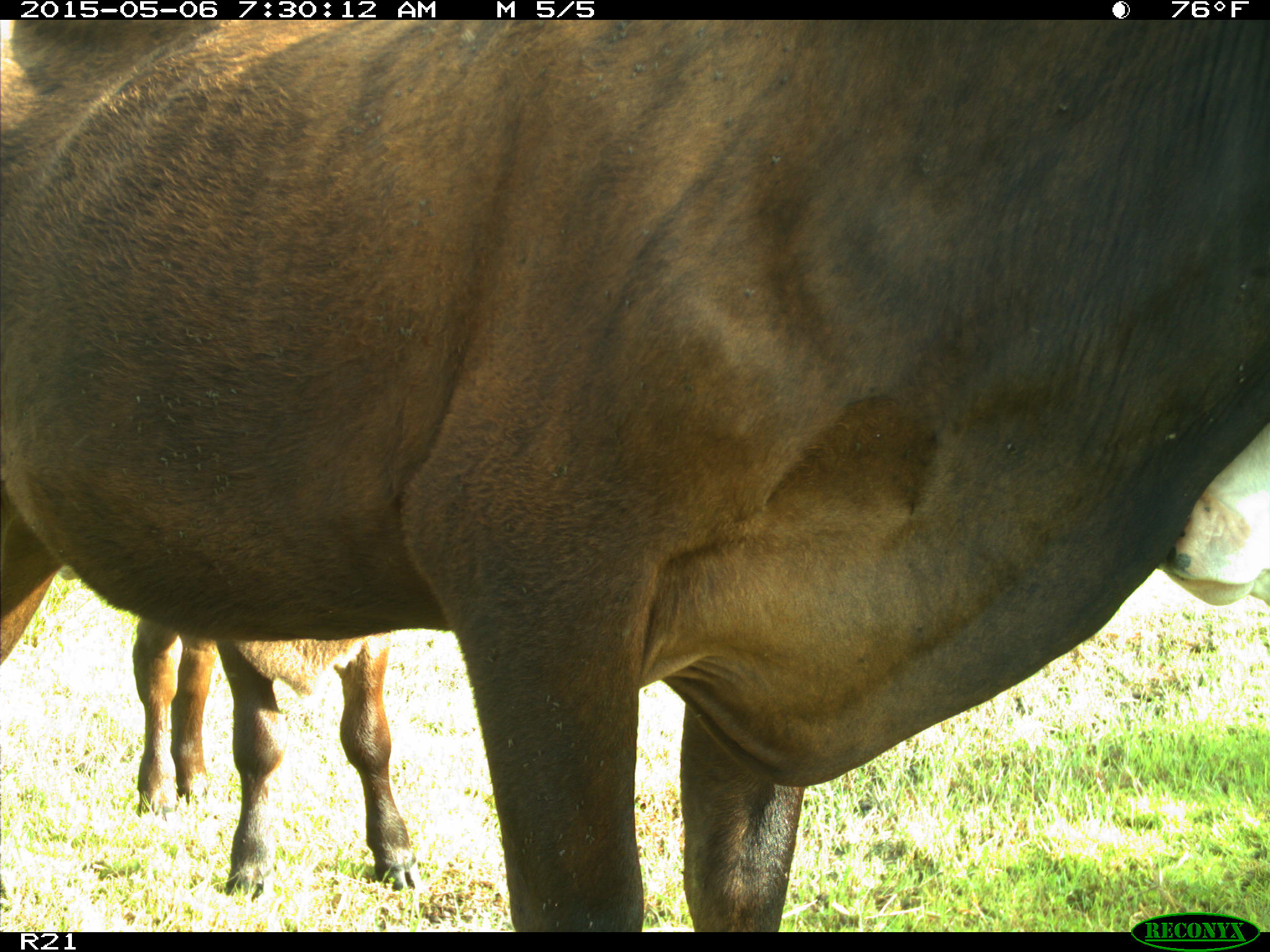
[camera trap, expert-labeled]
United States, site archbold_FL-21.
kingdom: Animalia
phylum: Chordata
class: Mammalia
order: Artiodactyla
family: Bovidae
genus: Bos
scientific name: Bos taurus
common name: domestic cow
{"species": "Bos taurus (domestic cow)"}